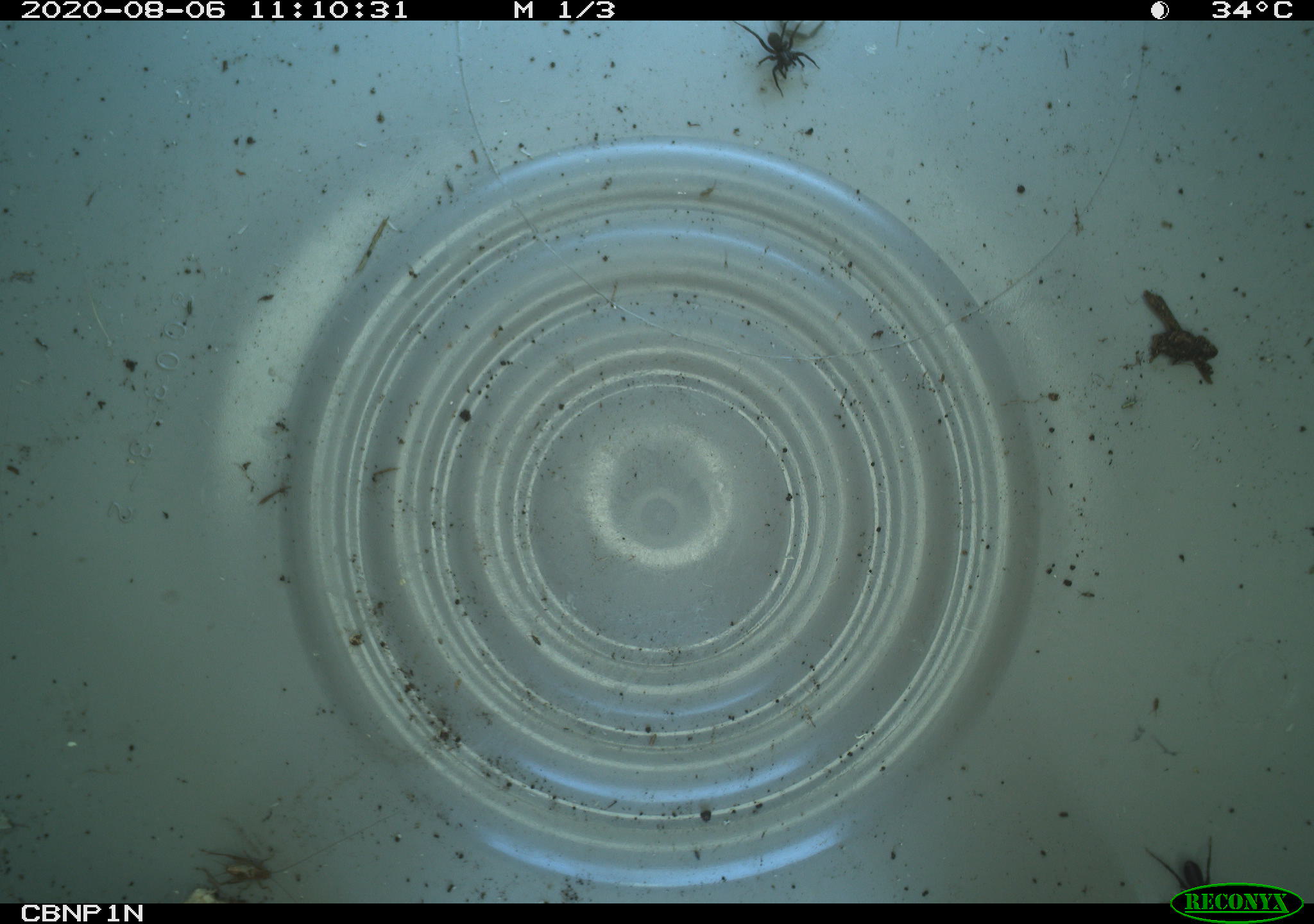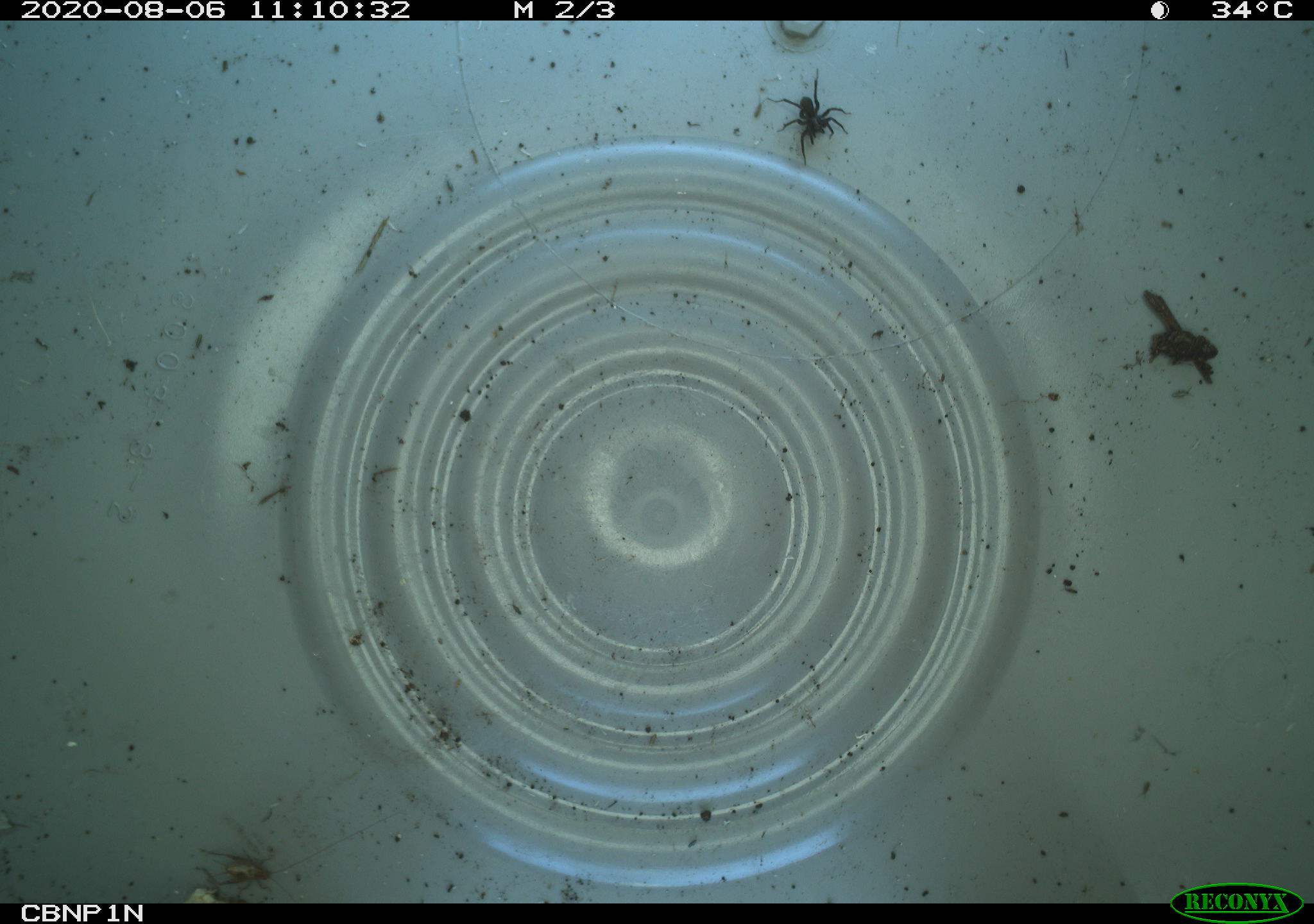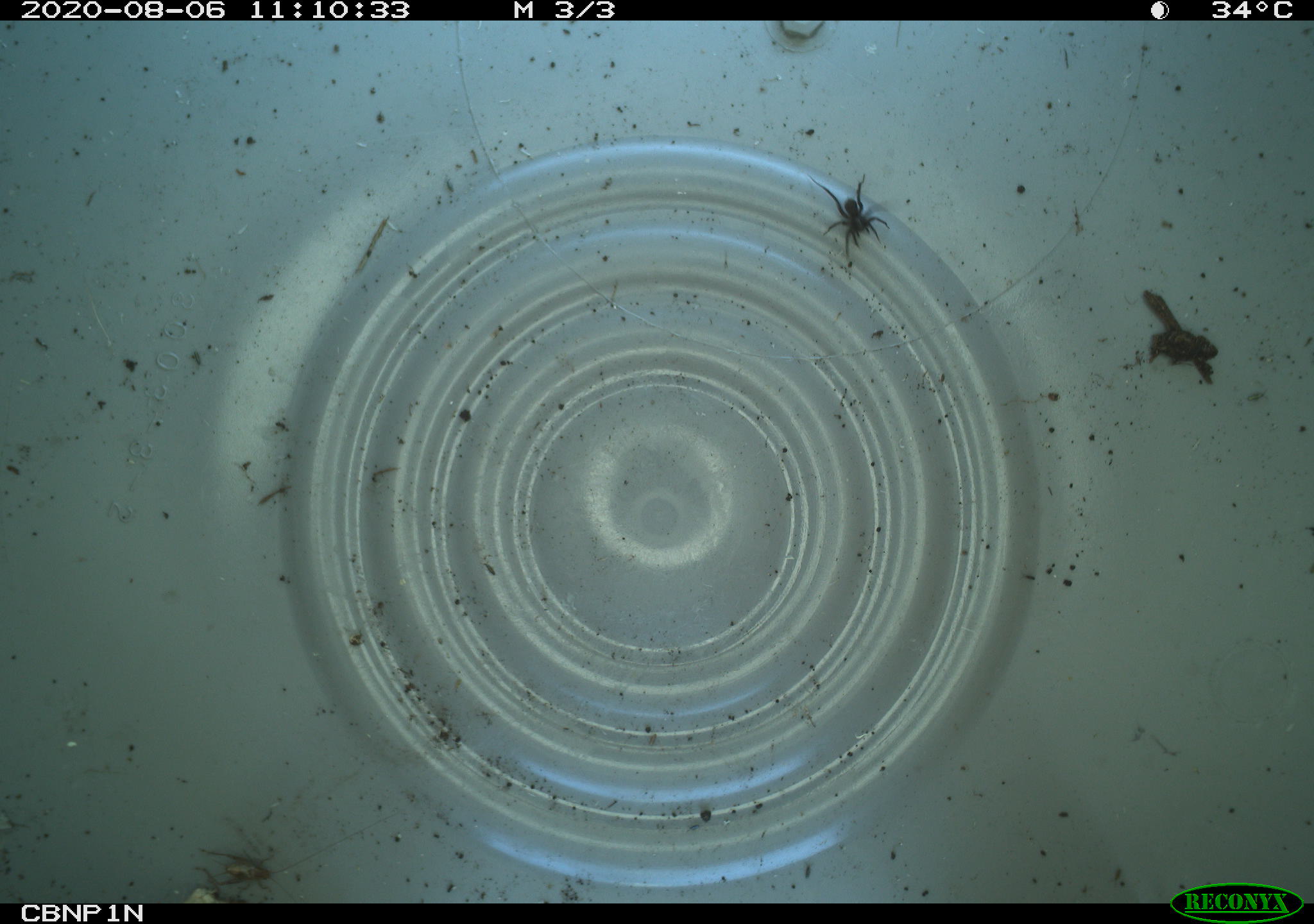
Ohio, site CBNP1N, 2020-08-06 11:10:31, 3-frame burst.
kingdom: Animalia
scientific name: Animalia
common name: animal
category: invertebrate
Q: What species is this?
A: Invertebrate (animal) (Animalia).